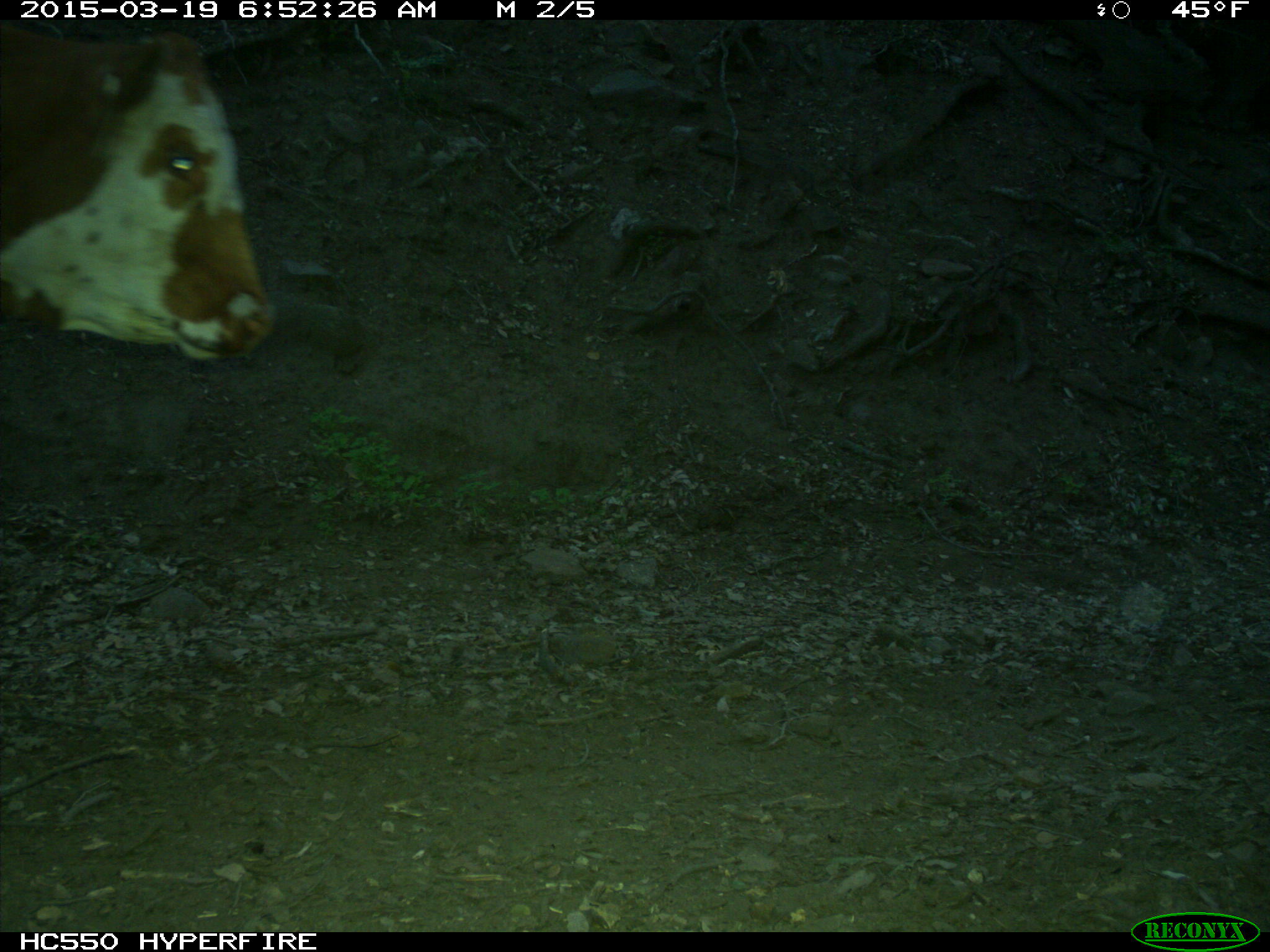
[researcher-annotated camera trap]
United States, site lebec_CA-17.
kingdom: Animalia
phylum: Chordata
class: Mammalia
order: Artiodactyla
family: Bovidae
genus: Bos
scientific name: Bos taurus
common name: domestic cow